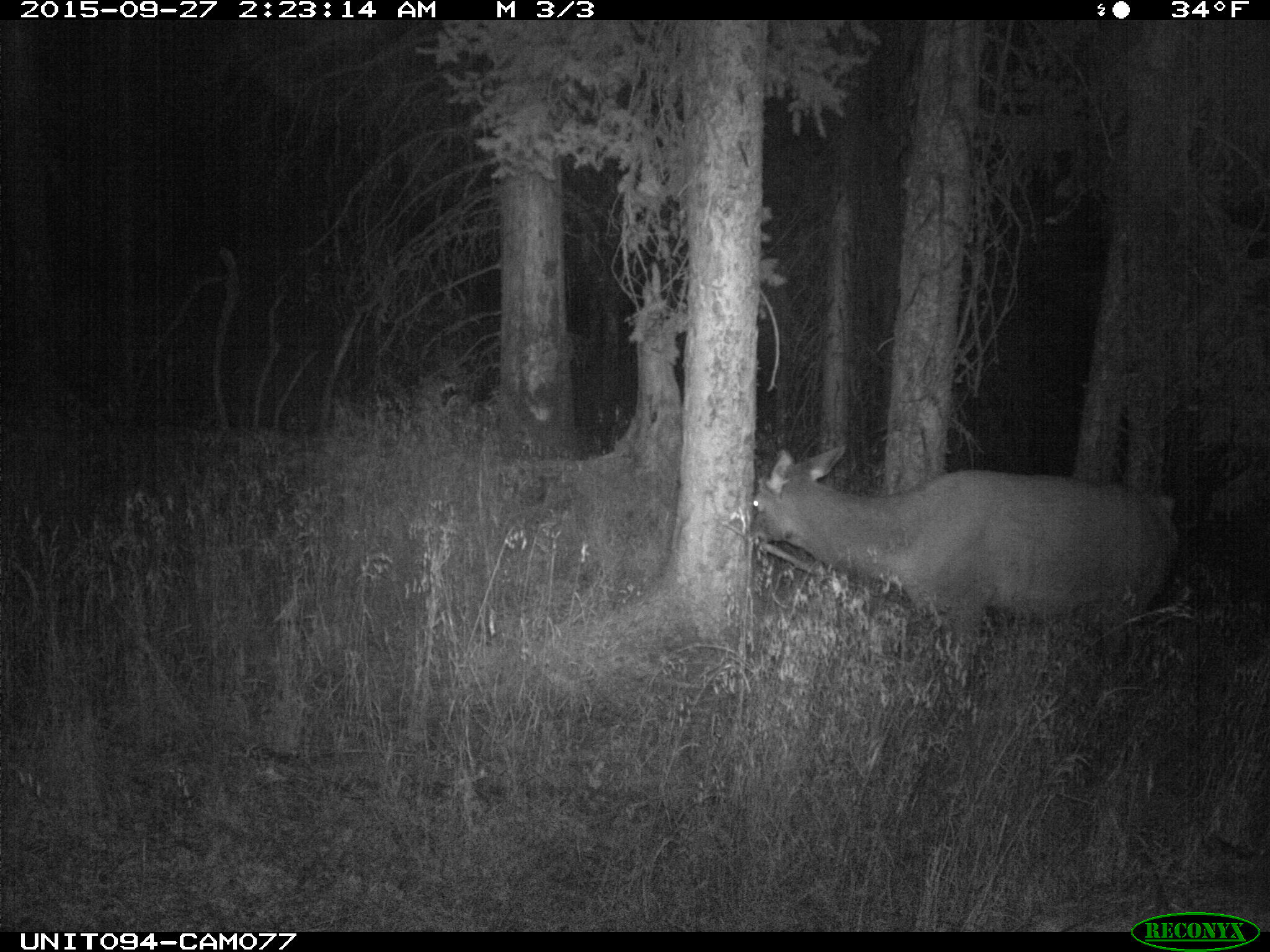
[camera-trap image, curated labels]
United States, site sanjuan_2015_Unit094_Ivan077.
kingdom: Animalia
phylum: Chordata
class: Mammalia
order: Artiodactyla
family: Cervidae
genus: Cervus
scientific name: Cervus elaphus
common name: red deer